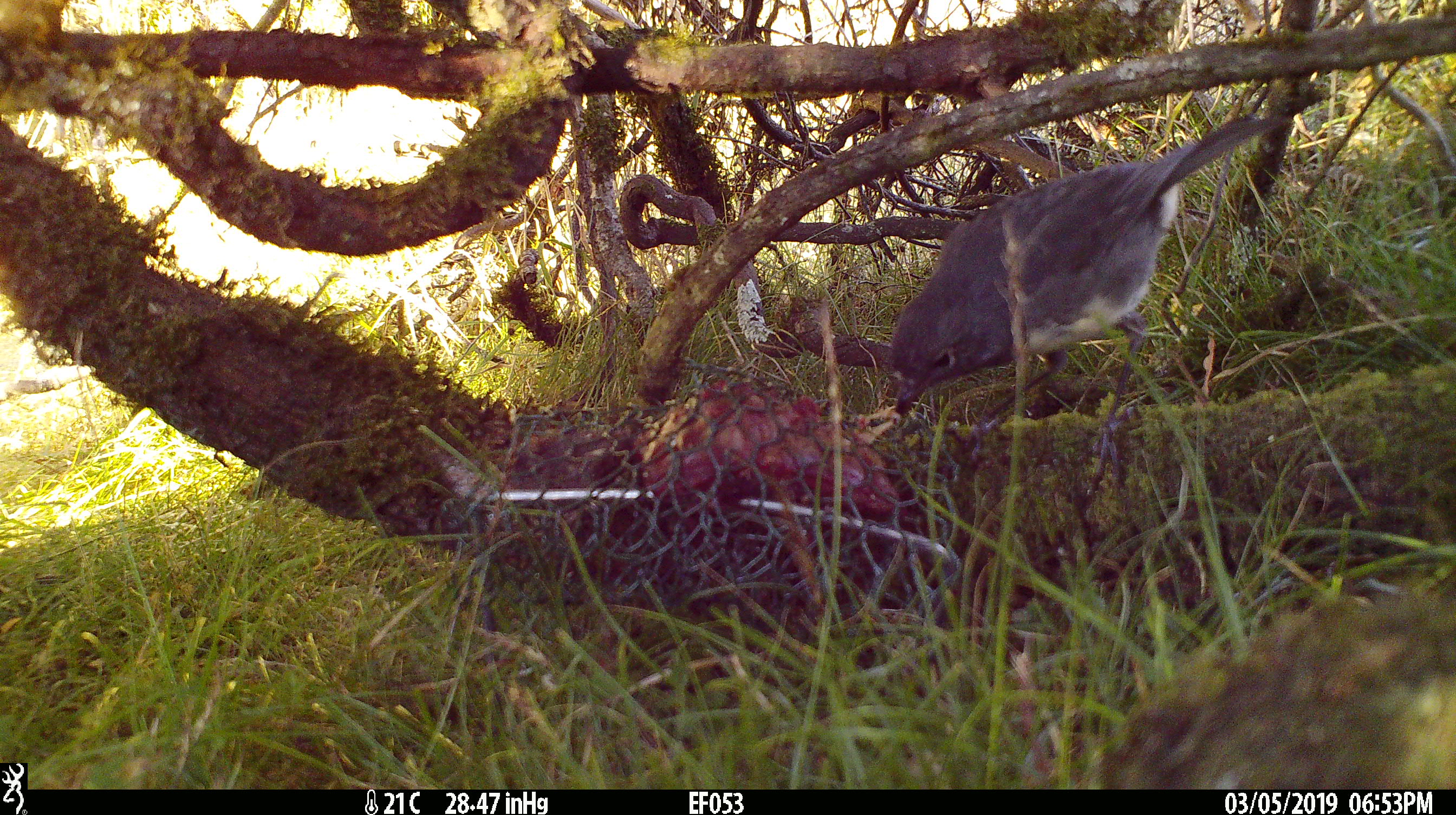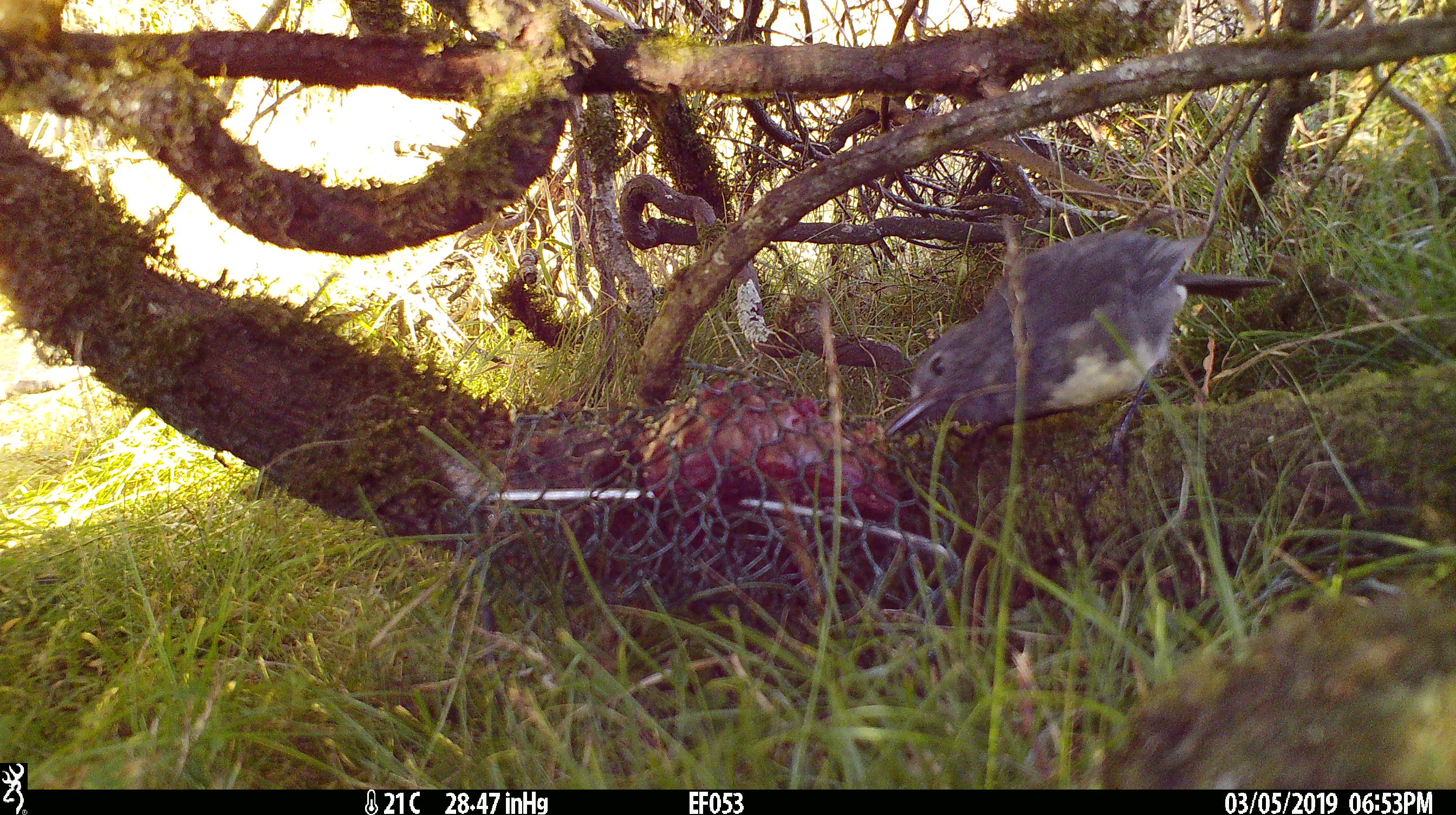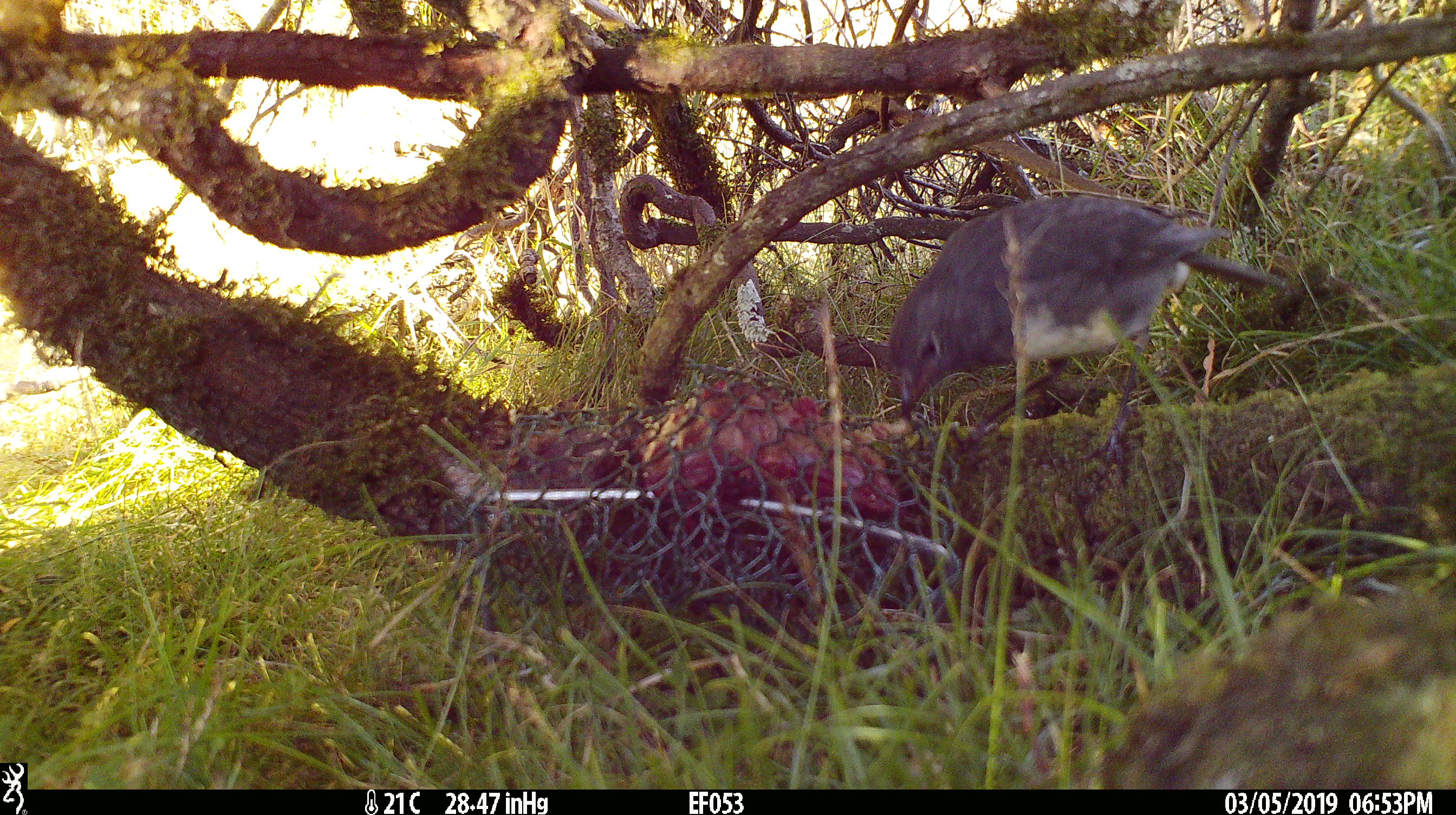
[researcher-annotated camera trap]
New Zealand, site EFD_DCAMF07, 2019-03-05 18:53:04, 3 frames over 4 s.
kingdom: Animalia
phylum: Chordata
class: Aves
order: Passeriformes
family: Petroicidae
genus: Petroica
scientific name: Petroica australis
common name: new zealand robin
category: robin